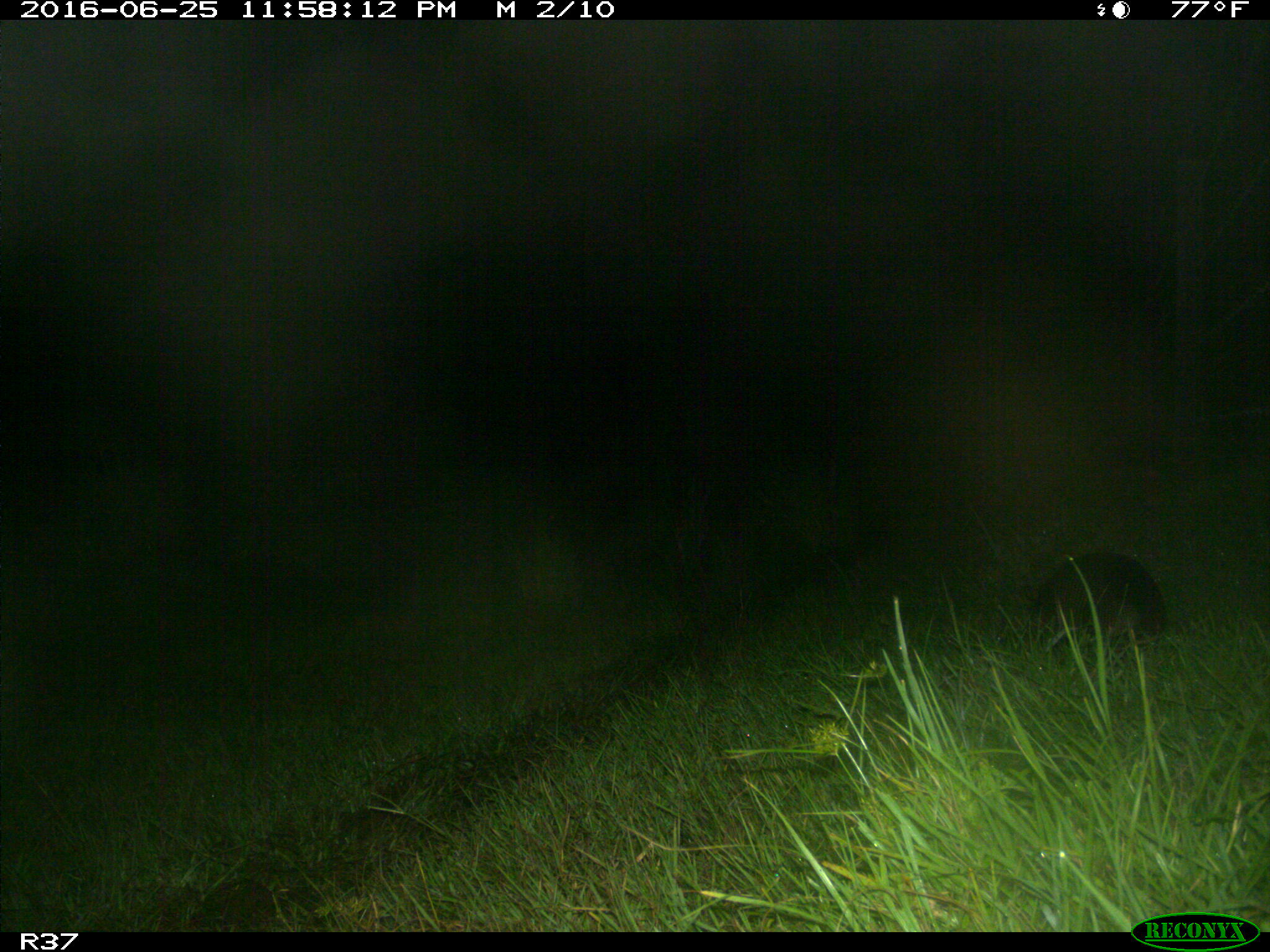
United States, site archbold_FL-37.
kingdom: Animalia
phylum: Chordata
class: Mammalia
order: Cingulata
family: Dasypodidae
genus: Dasypus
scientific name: Dasypus novemcinctus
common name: nine-banded armadillo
Dasypus novemcinctus (nine-banded armadillo).